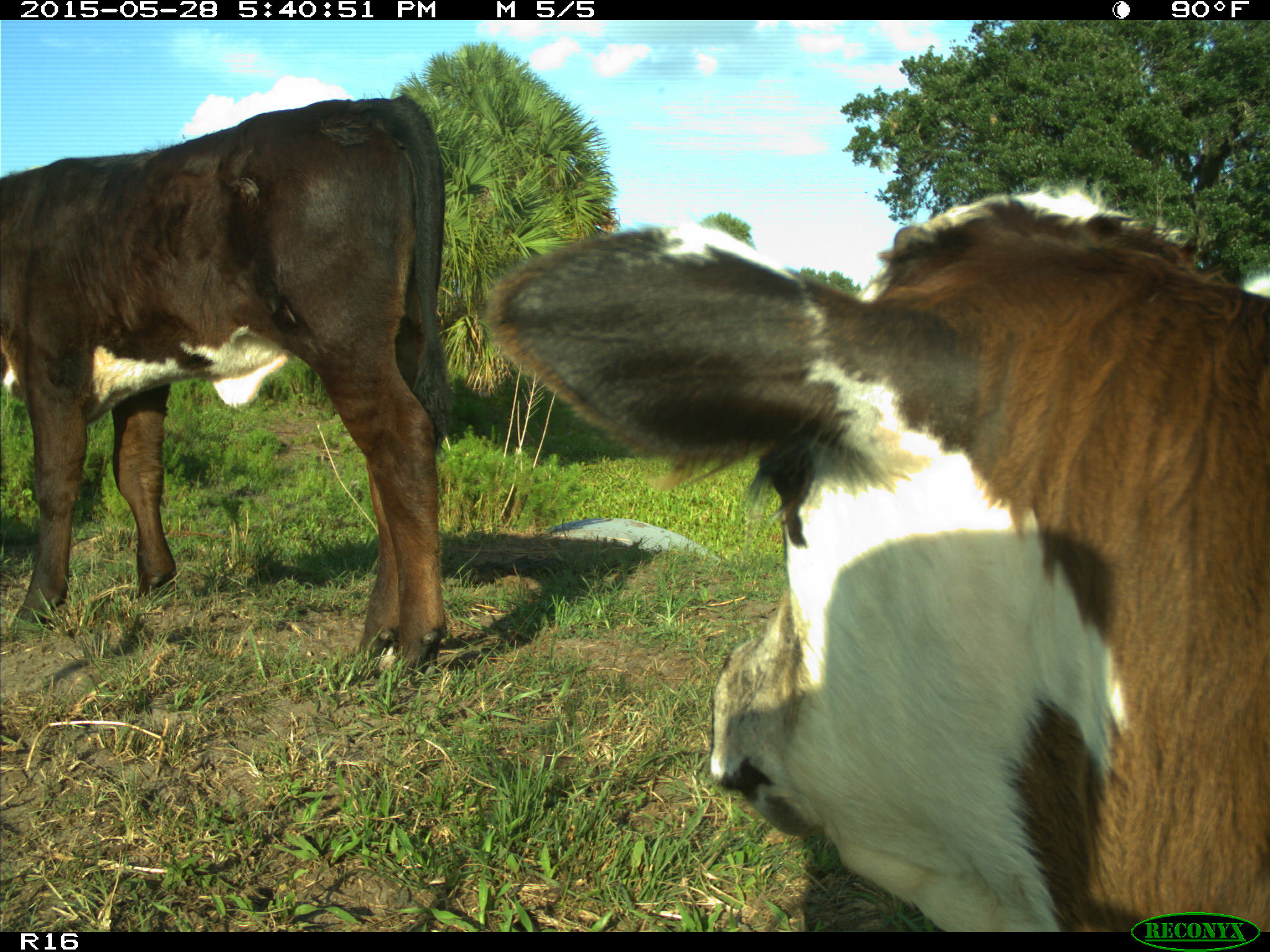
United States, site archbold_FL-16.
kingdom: Animalia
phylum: Chordata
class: Mammalia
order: Artiodactyla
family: Bovidae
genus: Bos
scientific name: Bos taurus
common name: domestic cow